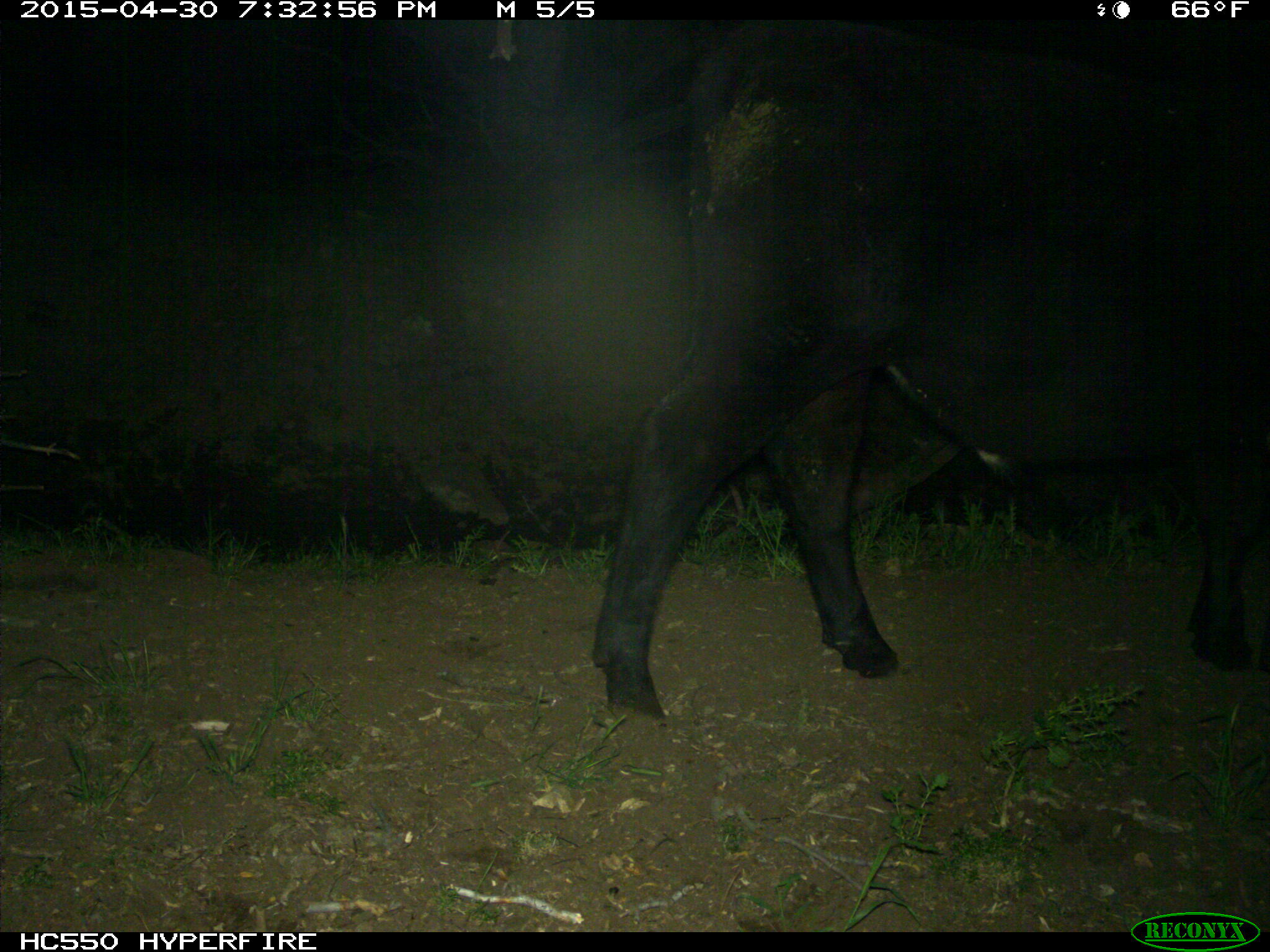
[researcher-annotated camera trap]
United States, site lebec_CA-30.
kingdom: Animalia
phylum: Chordata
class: Mammalia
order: Artiodactyla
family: Bovidae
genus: Bos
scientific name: Bos taurus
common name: domestic cow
Bos taurus (domestic cow).